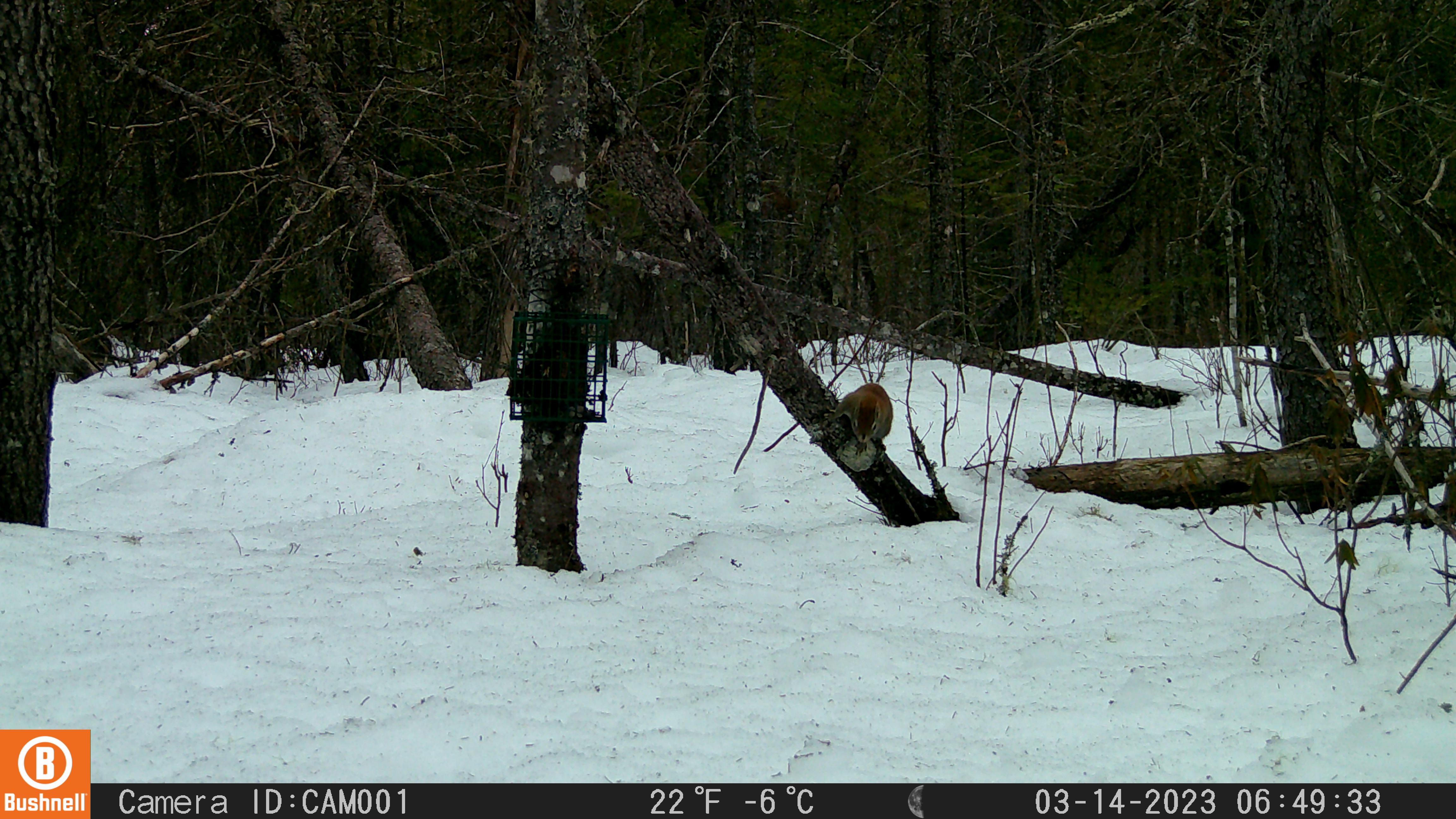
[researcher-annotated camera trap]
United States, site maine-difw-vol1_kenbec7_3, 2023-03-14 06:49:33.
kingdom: Animalia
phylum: Chordata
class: Mammalia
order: Rodentia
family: Sciuridae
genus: Tamiasciurus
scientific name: Tamiasciurus hudsonicus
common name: red squirrel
Red squirrel (Tamiasciurus hudsonicus).